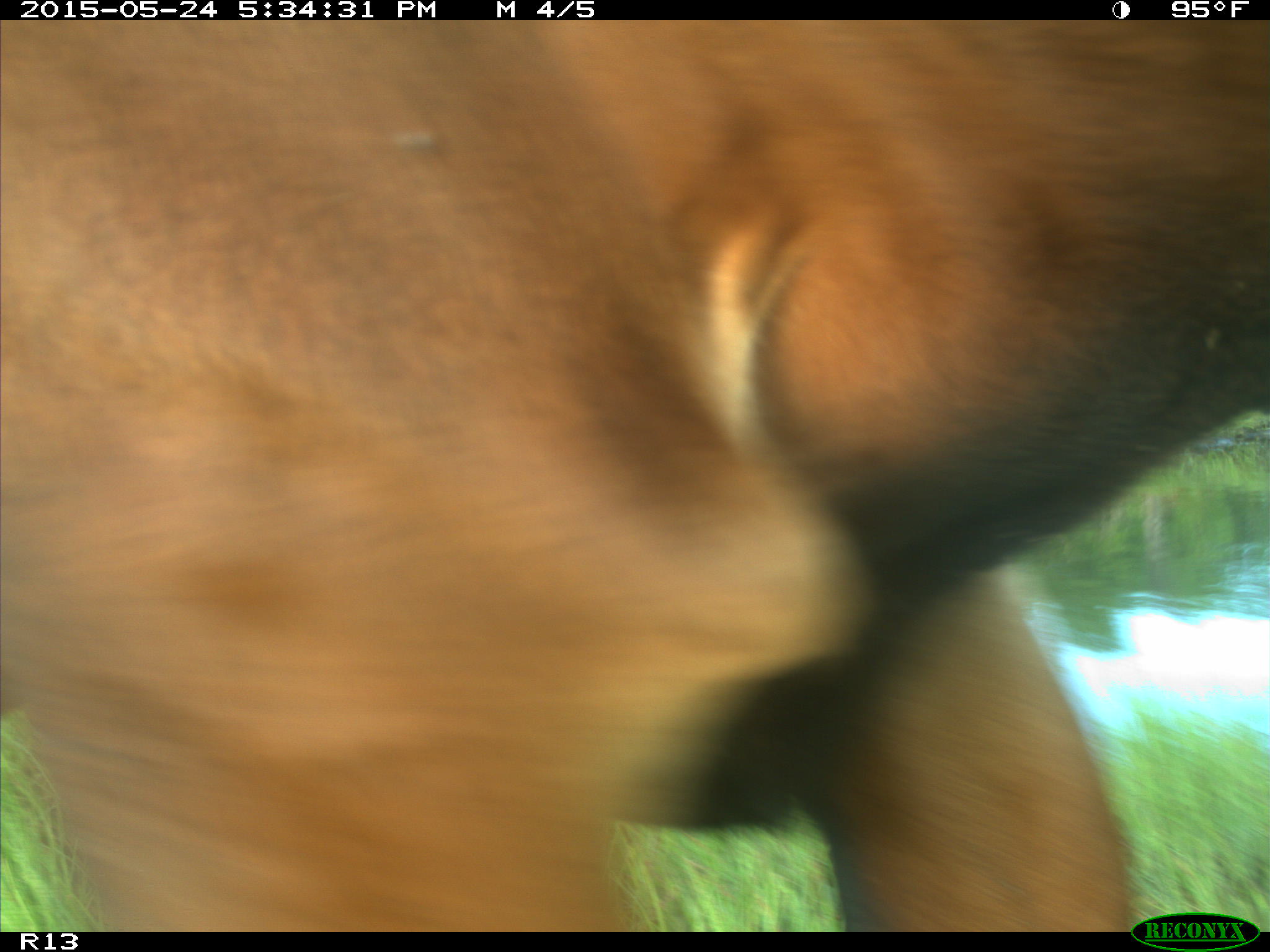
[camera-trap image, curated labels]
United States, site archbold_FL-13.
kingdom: Animalia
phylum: Chordata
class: Mammalia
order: Artiodactyla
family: Bovidae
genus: Bos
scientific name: Bos taurus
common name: domestic cow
Bos taurus (domestic cow).